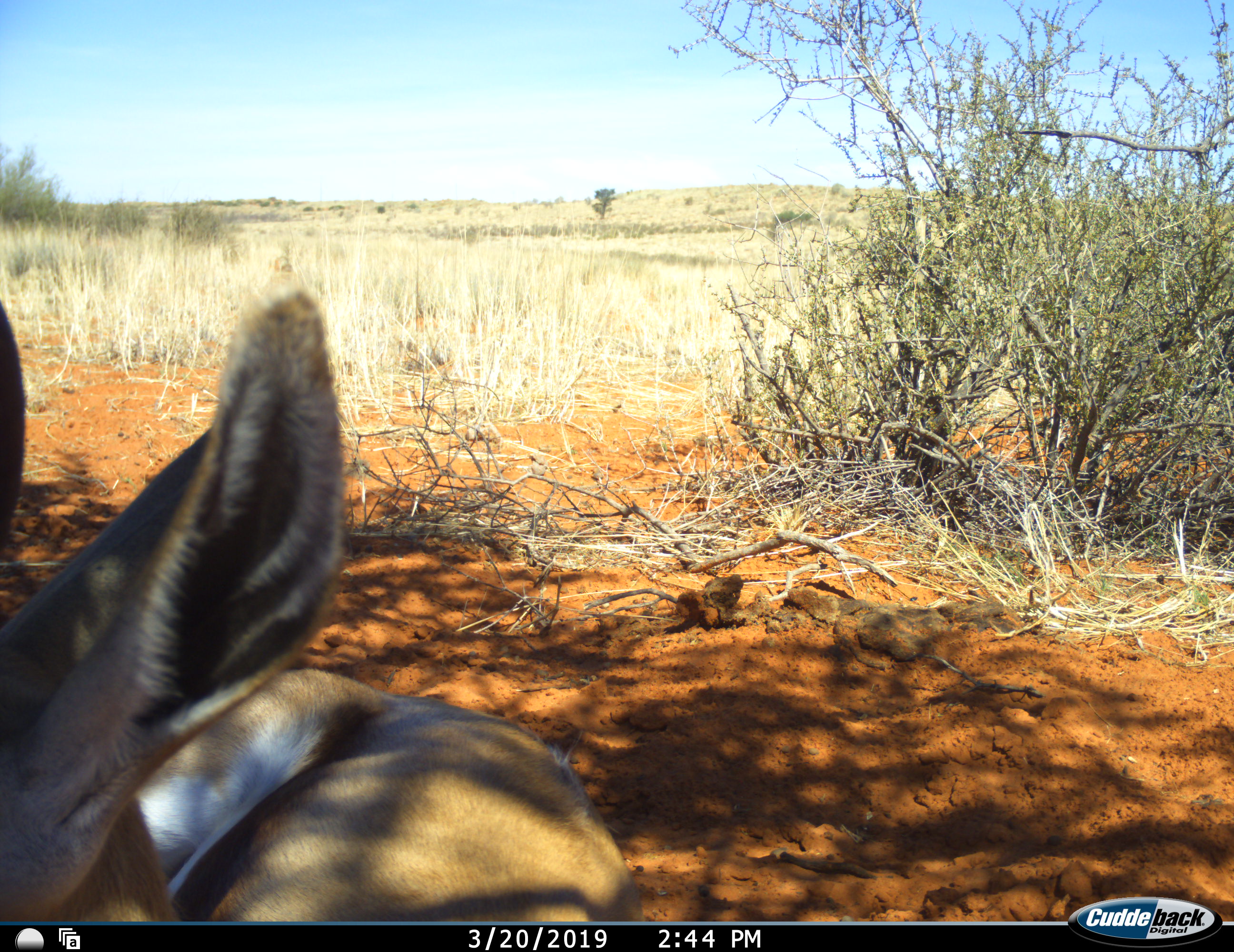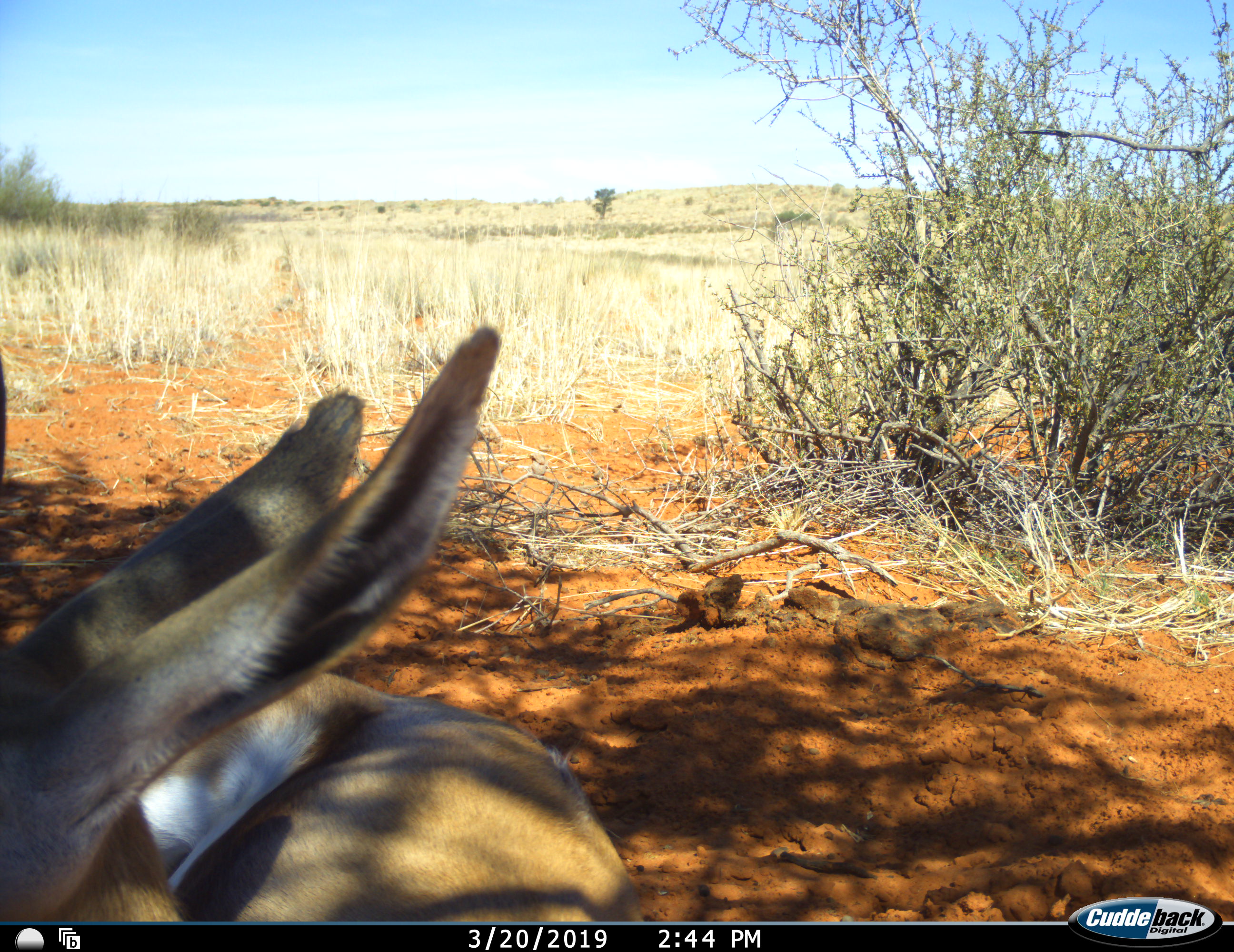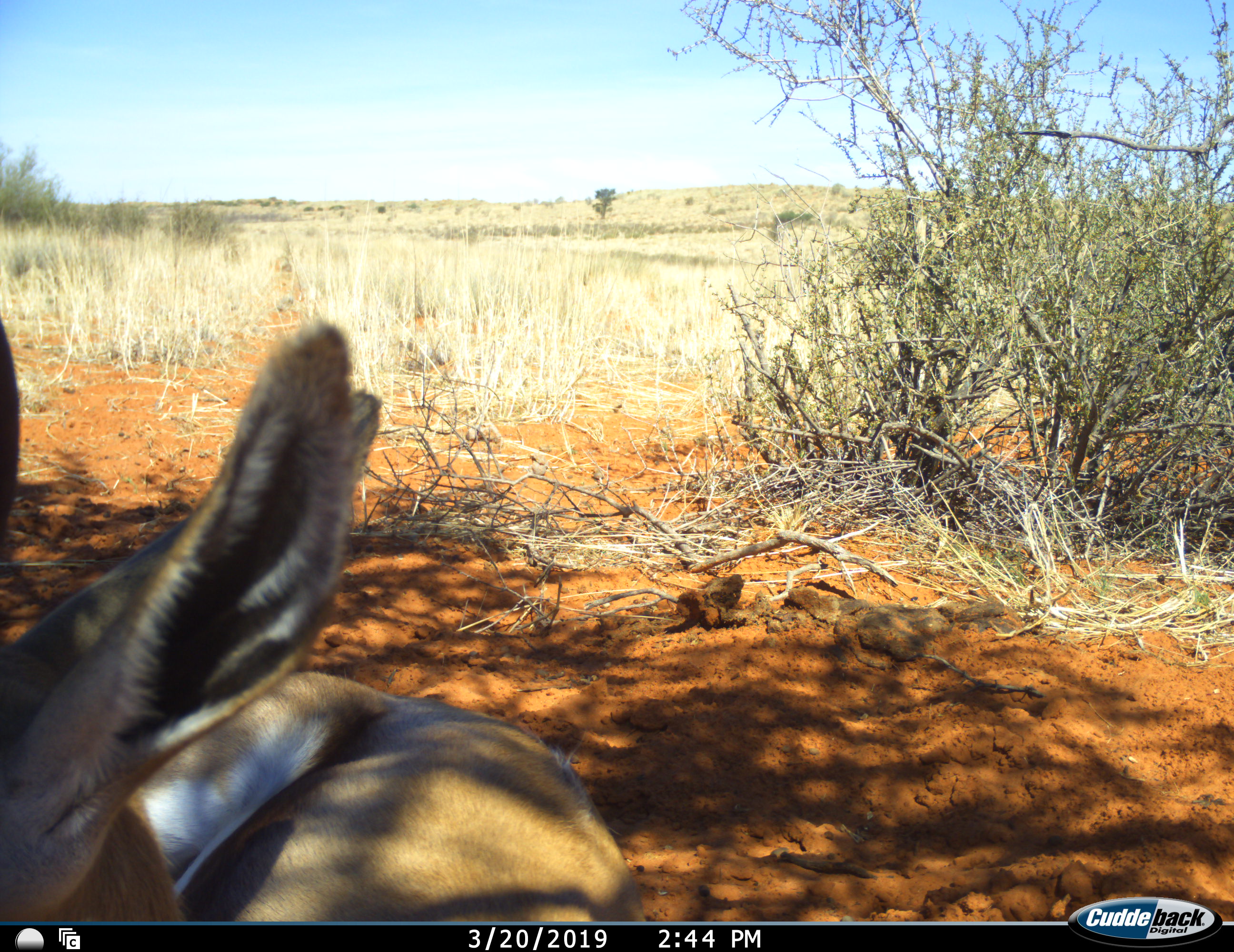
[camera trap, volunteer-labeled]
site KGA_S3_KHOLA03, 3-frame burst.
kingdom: Animalia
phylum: Chordata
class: Mammalia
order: Artiodactyla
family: Bovidae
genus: Antidorcas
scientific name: Antidorcas marsupialis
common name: springbok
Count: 1.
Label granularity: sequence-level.